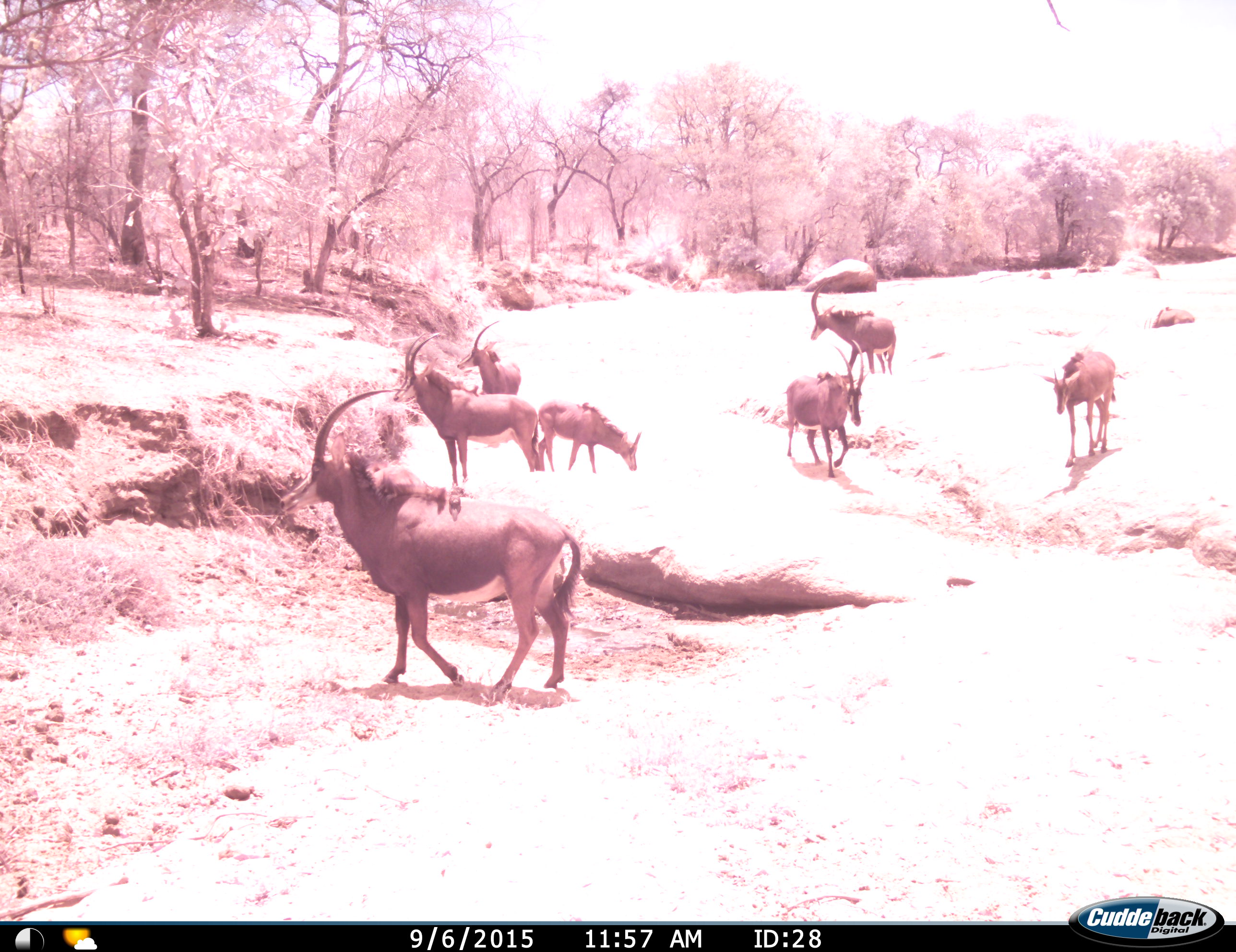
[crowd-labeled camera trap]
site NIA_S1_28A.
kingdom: Animalia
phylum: Chordata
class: Mammalia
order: Artiodactyla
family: Bovidae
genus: Hippotragus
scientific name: Hippotragus niger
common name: sable antelope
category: sable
Sable (sable antelope) (Hippotragus niger), count 8. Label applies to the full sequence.